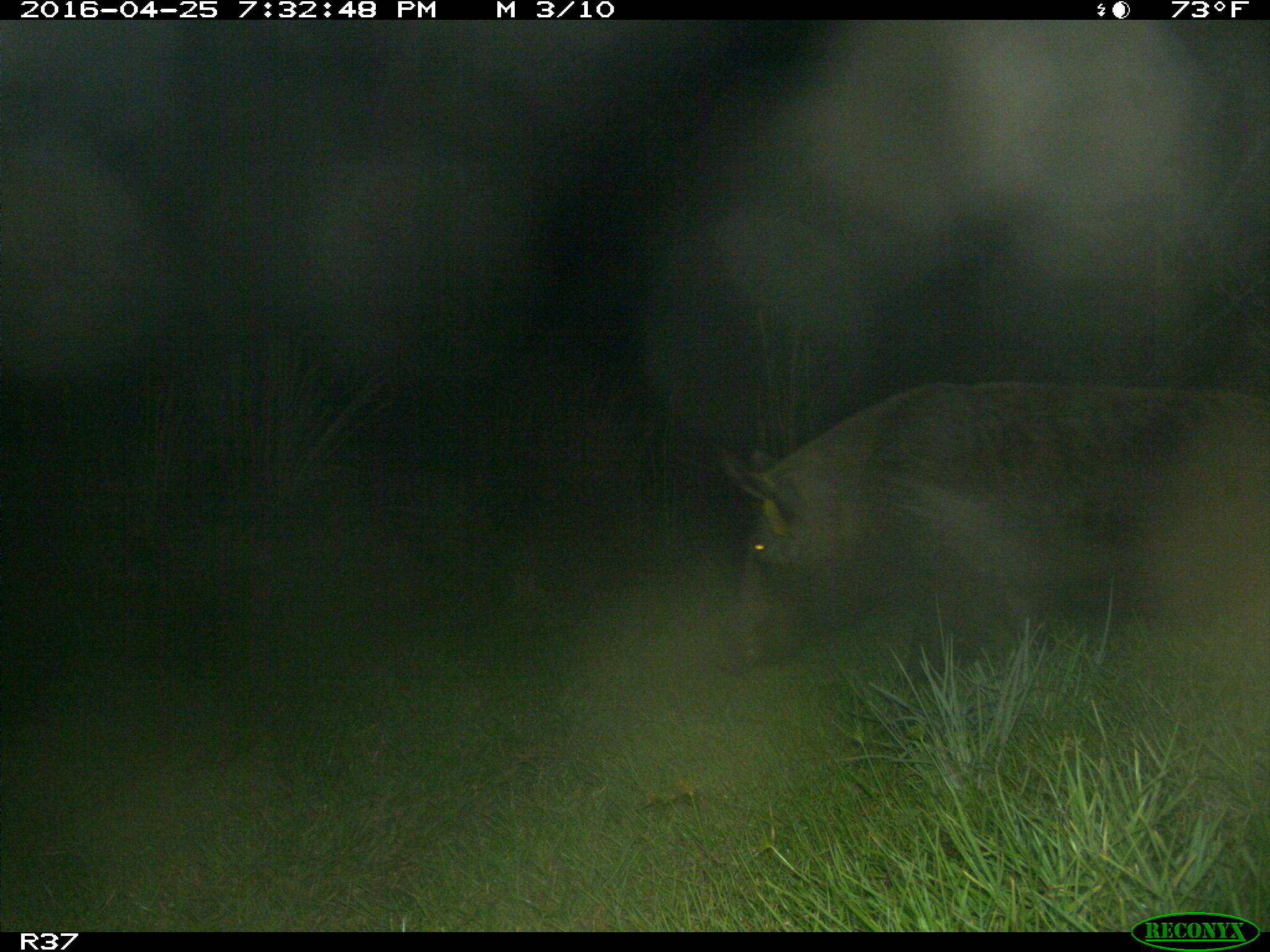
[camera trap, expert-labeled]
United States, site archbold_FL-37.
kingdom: Animalia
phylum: Chordata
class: Mammalia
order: Artiodactyla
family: Suidae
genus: Sus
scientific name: Sus scrofa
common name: wild boar